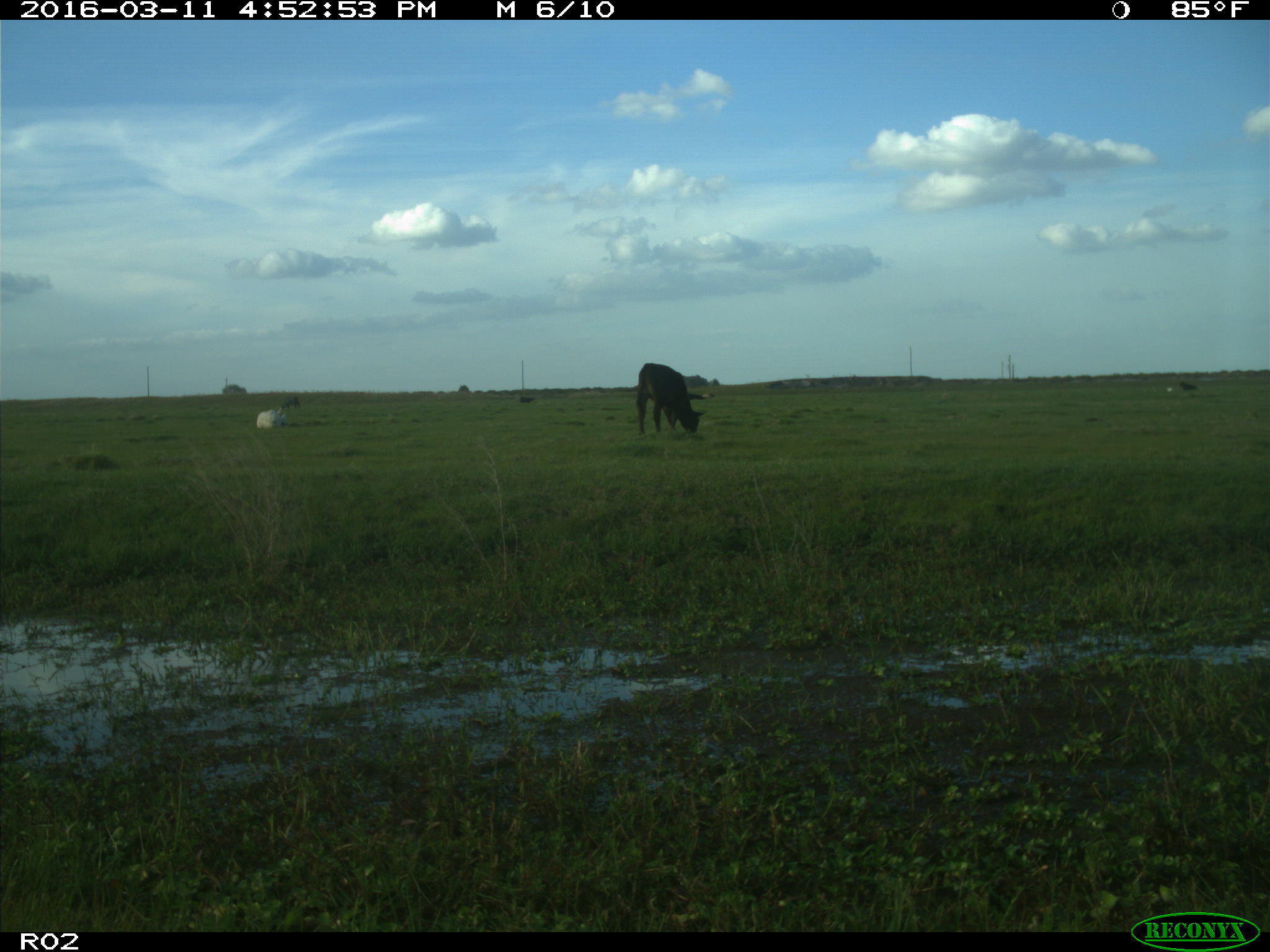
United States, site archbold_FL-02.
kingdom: Animalia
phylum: Chordata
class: Mammalia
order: Artiodactyla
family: Bovidae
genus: Bos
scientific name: Bos taurus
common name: domestic cow